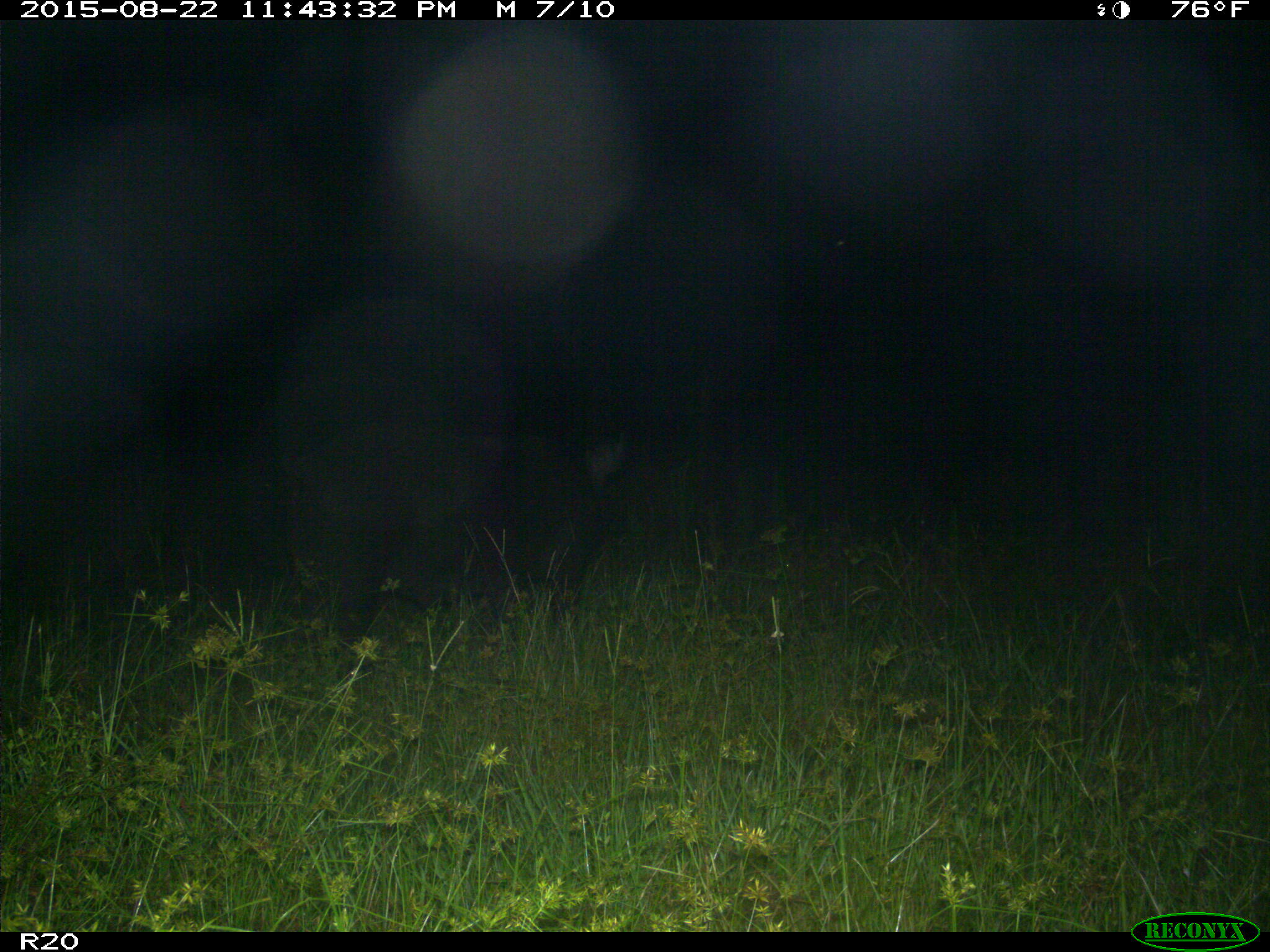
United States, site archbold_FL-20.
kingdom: Animalia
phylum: Chordata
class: Mammalia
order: Artiodactyla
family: Suidae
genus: Sus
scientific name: Sus scrofa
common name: wild boar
Sus scrofa (wild boar).